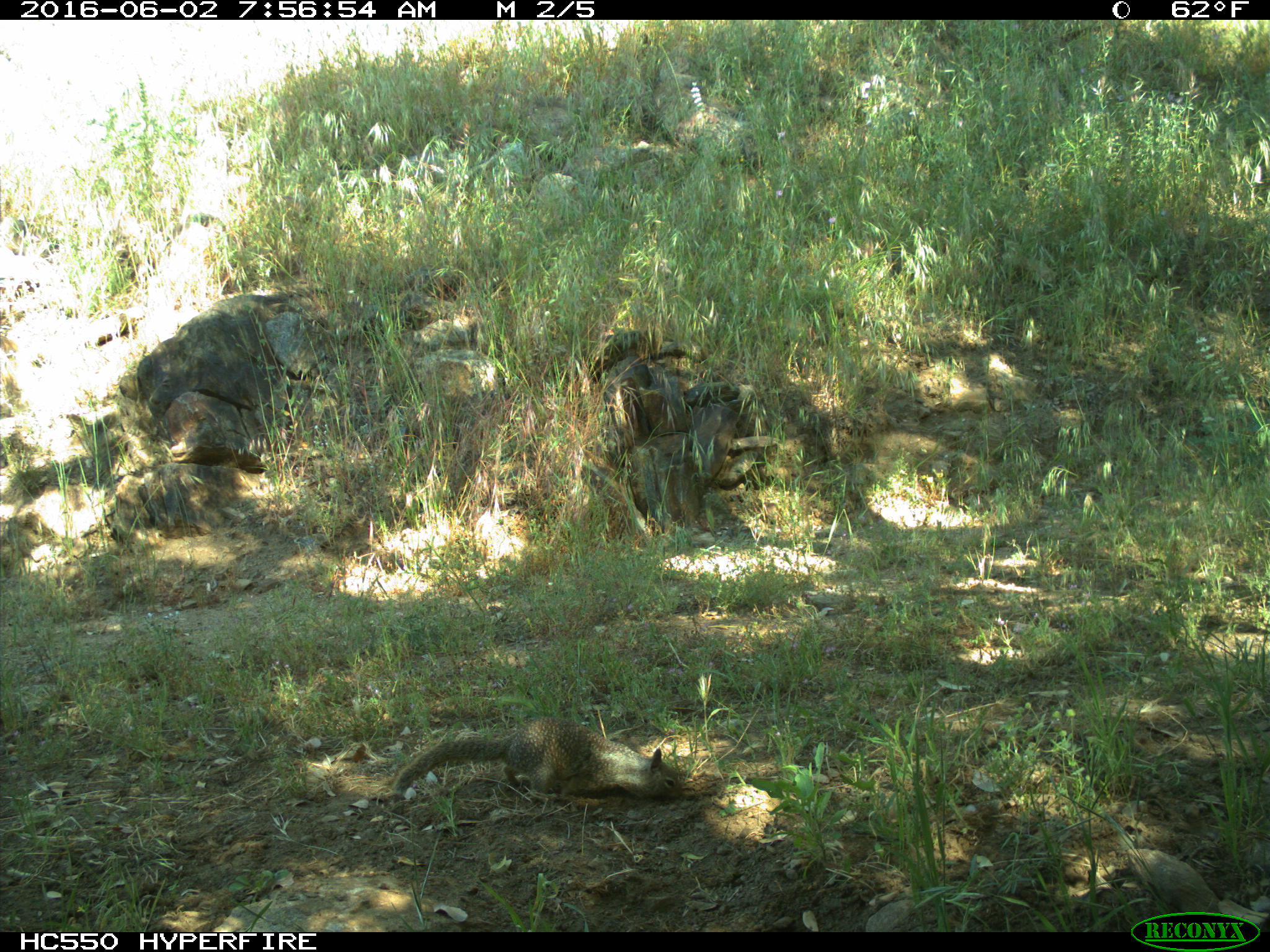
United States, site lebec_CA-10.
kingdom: Animalia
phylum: Chordata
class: Mammalia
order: Rodentia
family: Sciuridae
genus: Otospermophilus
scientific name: Otospermophilus beecheyi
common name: california ground squirrel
Otospermophilus beecheyi (california ground squirrel).